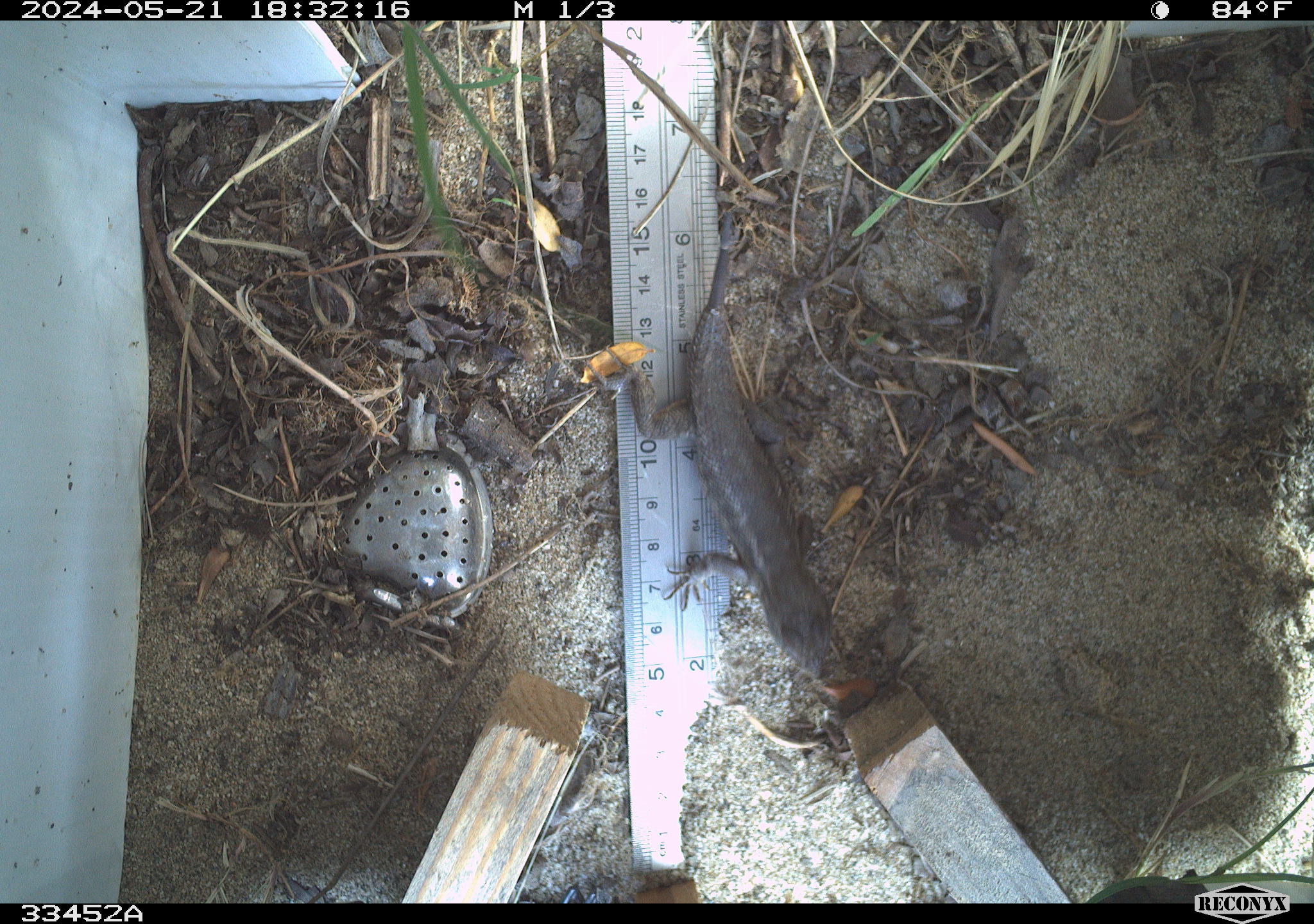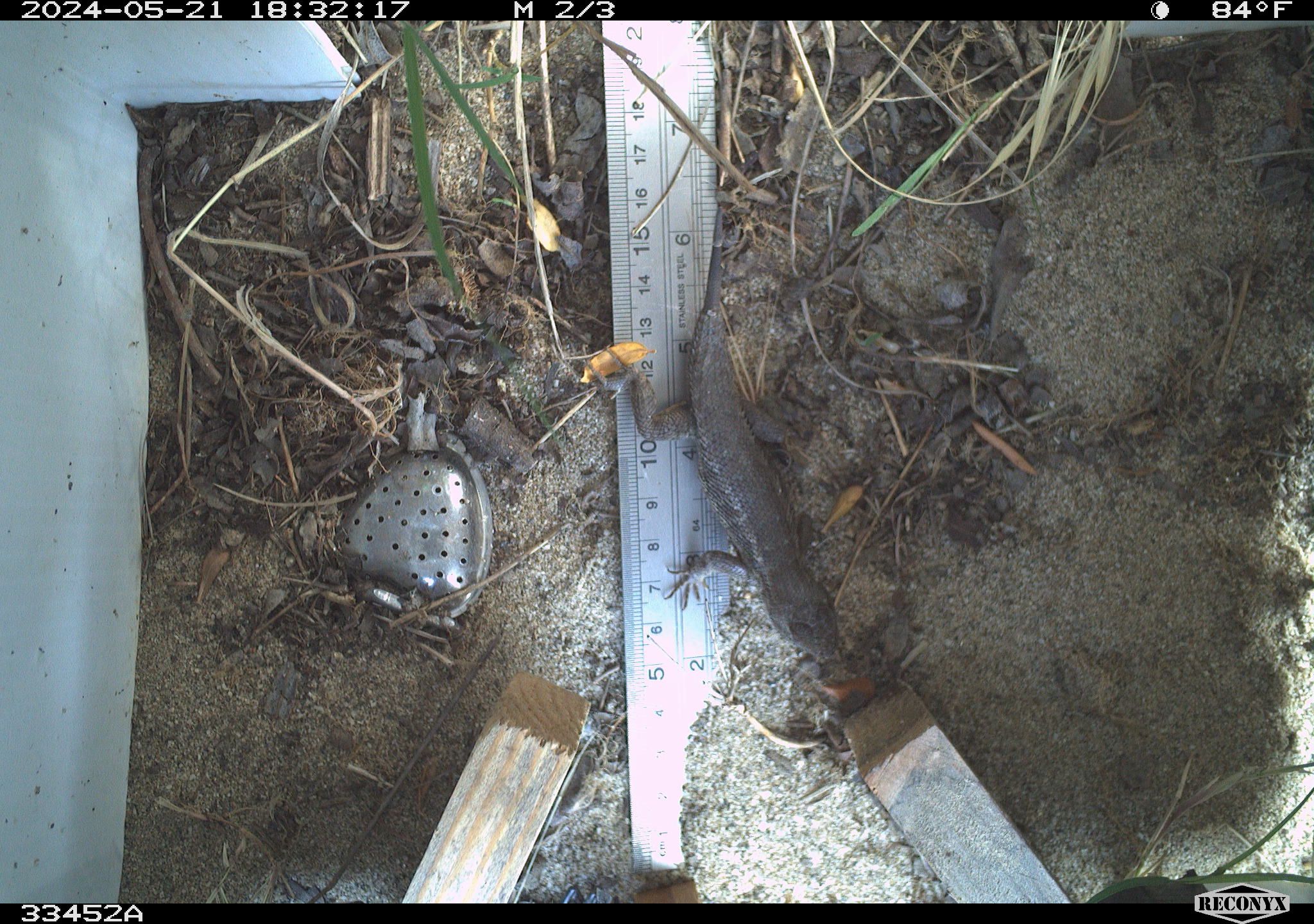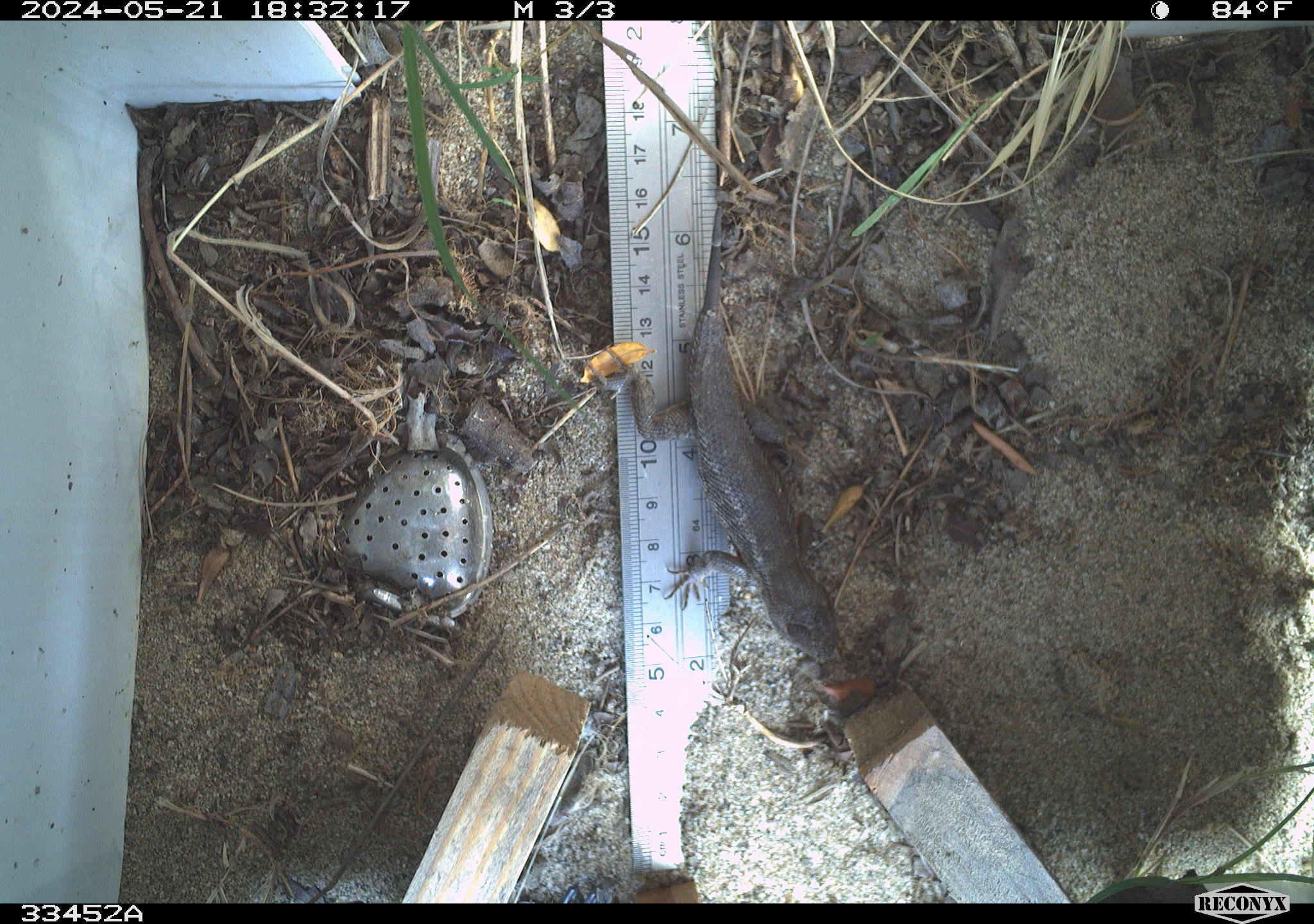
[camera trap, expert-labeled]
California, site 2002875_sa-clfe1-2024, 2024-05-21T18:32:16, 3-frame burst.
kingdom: Animalia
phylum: Chordata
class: Reptilia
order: Squamata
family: Phrynosomatidae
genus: Sceloporus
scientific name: Sceloporus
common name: spiny lizards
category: sceloporus species